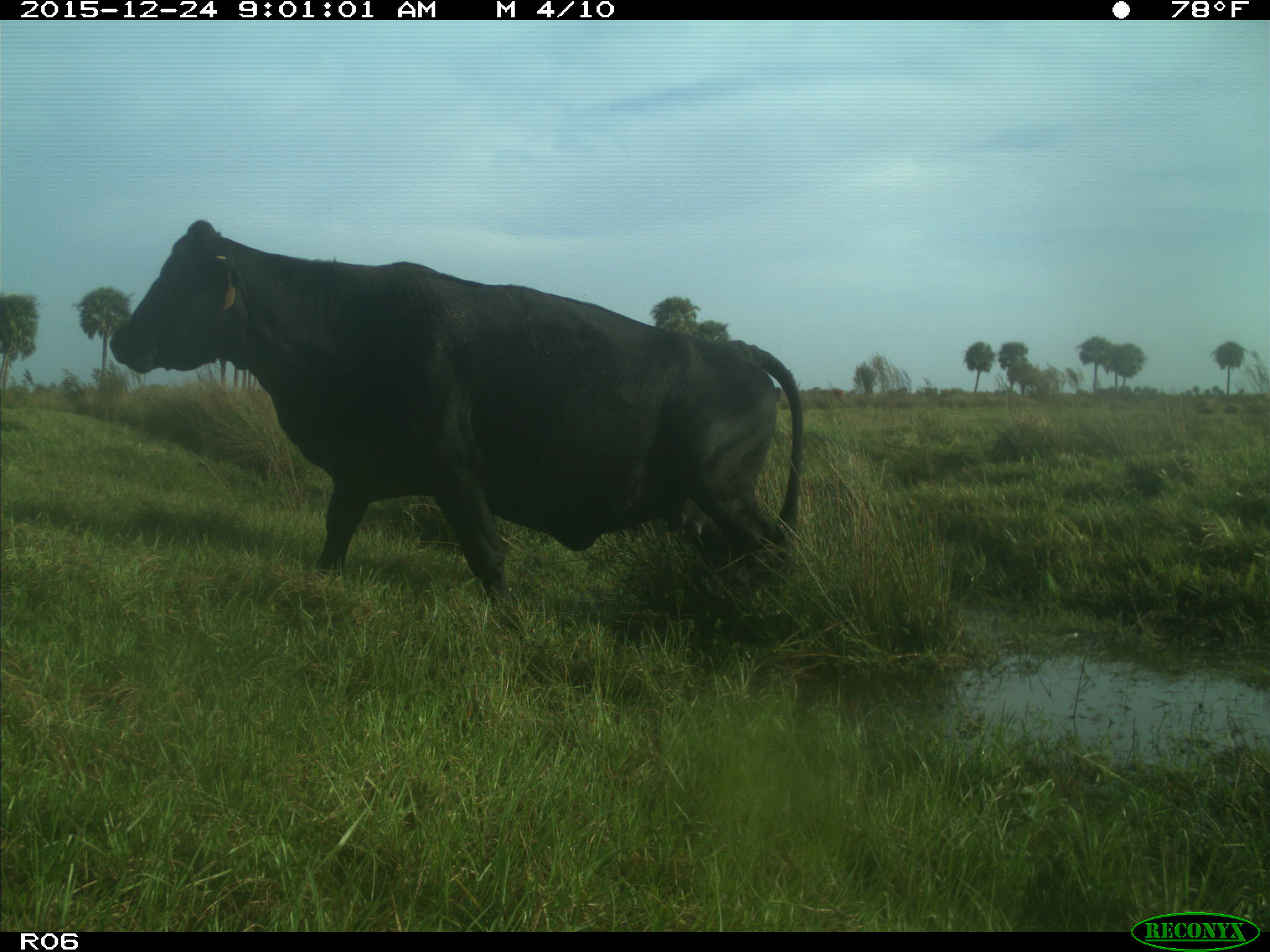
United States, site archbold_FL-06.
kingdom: Animalia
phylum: Chordata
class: Mammalia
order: Artiodactyla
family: Bovidae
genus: Bos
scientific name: Bos taurus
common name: domestic cow